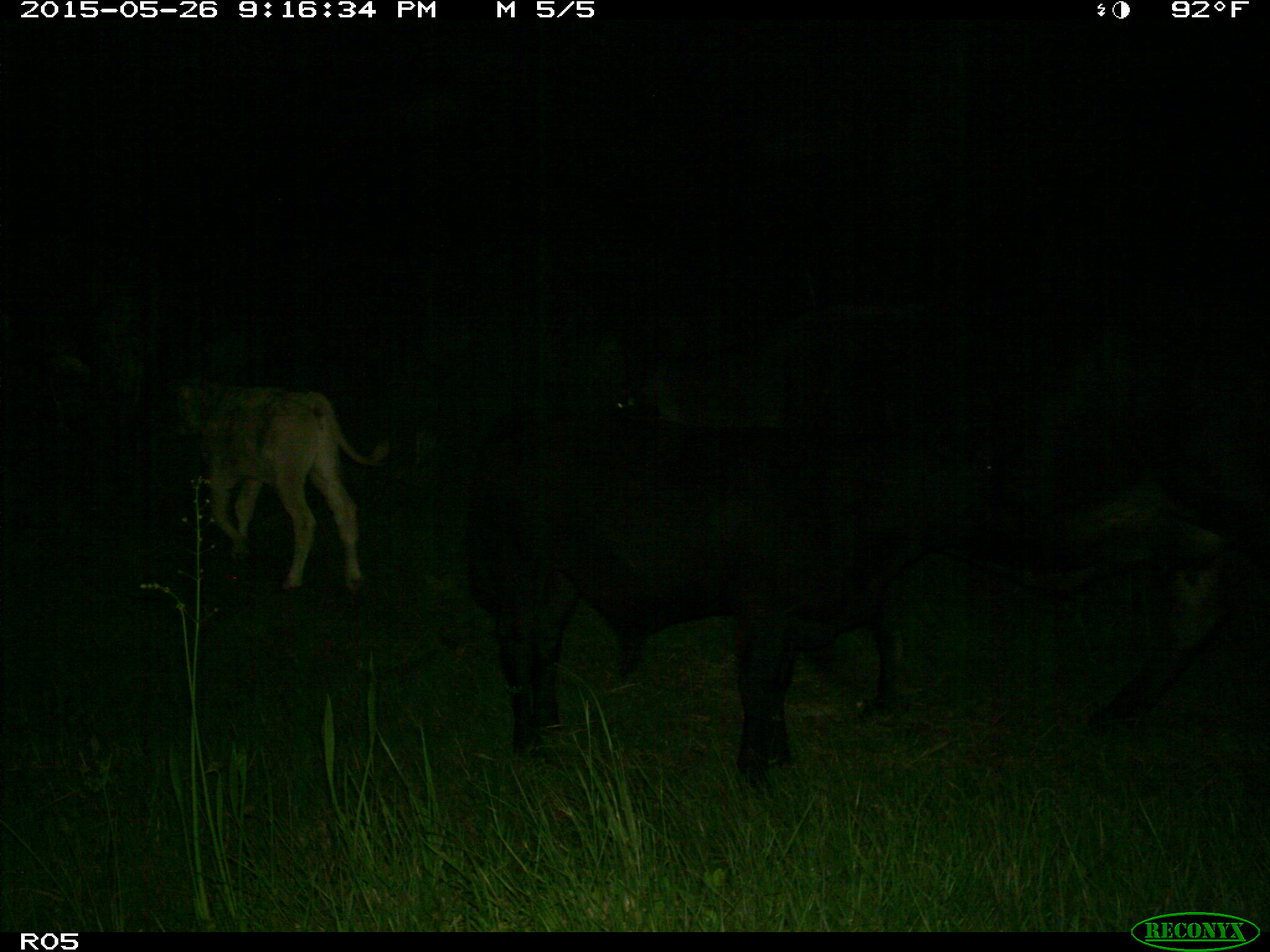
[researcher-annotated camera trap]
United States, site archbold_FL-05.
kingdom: Animalia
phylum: Chordata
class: Mammalia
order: Artiodactyla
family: Bovidae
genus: Bos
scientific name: Bos taurus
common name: domestic cow